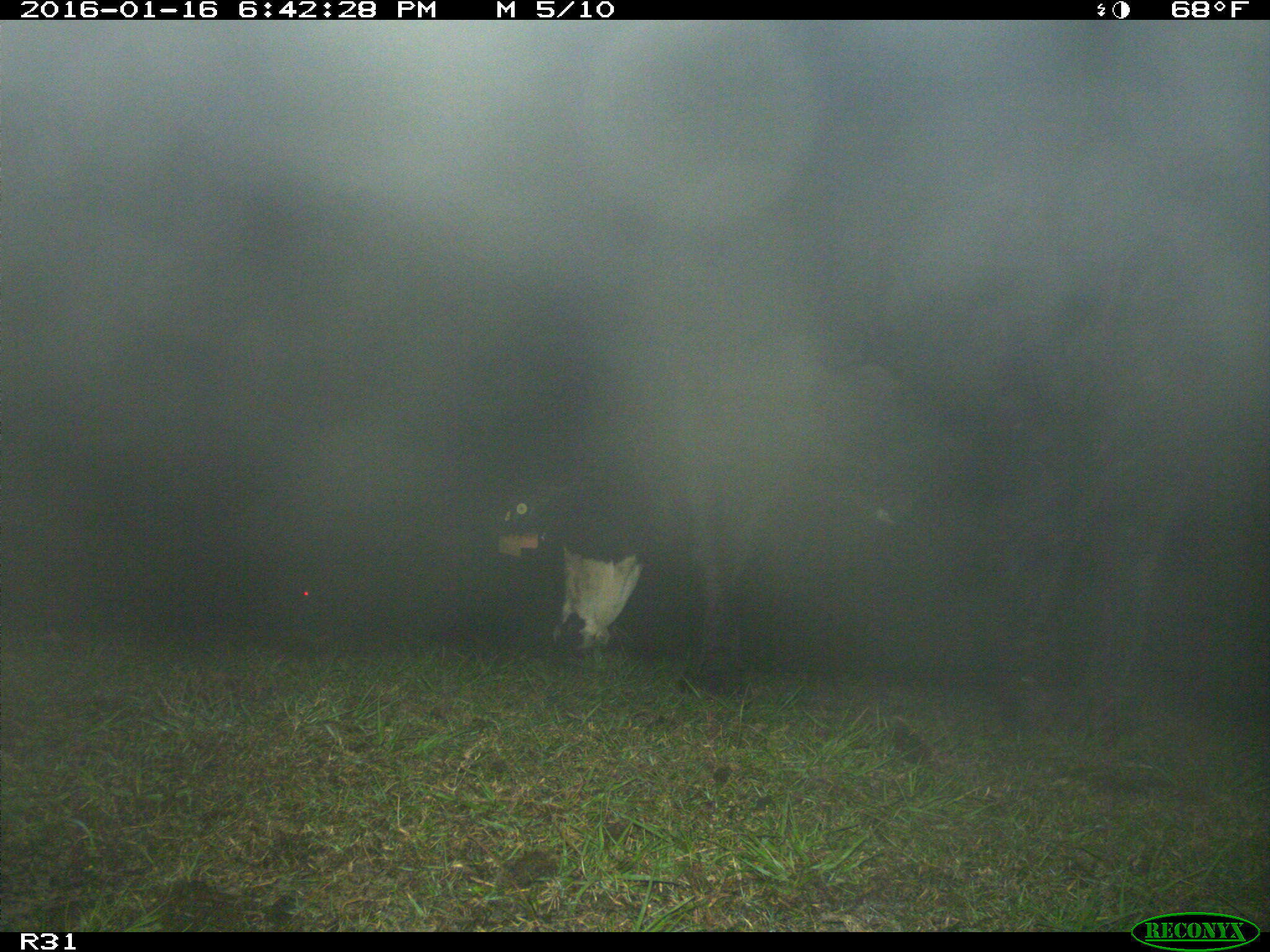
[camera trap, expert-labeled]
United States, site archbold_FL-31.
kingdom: Animalia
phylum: Chordata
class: Mammalia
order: Artiodactyla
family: Bovidae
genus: Bos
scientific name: Bos taurus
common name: domestic cow